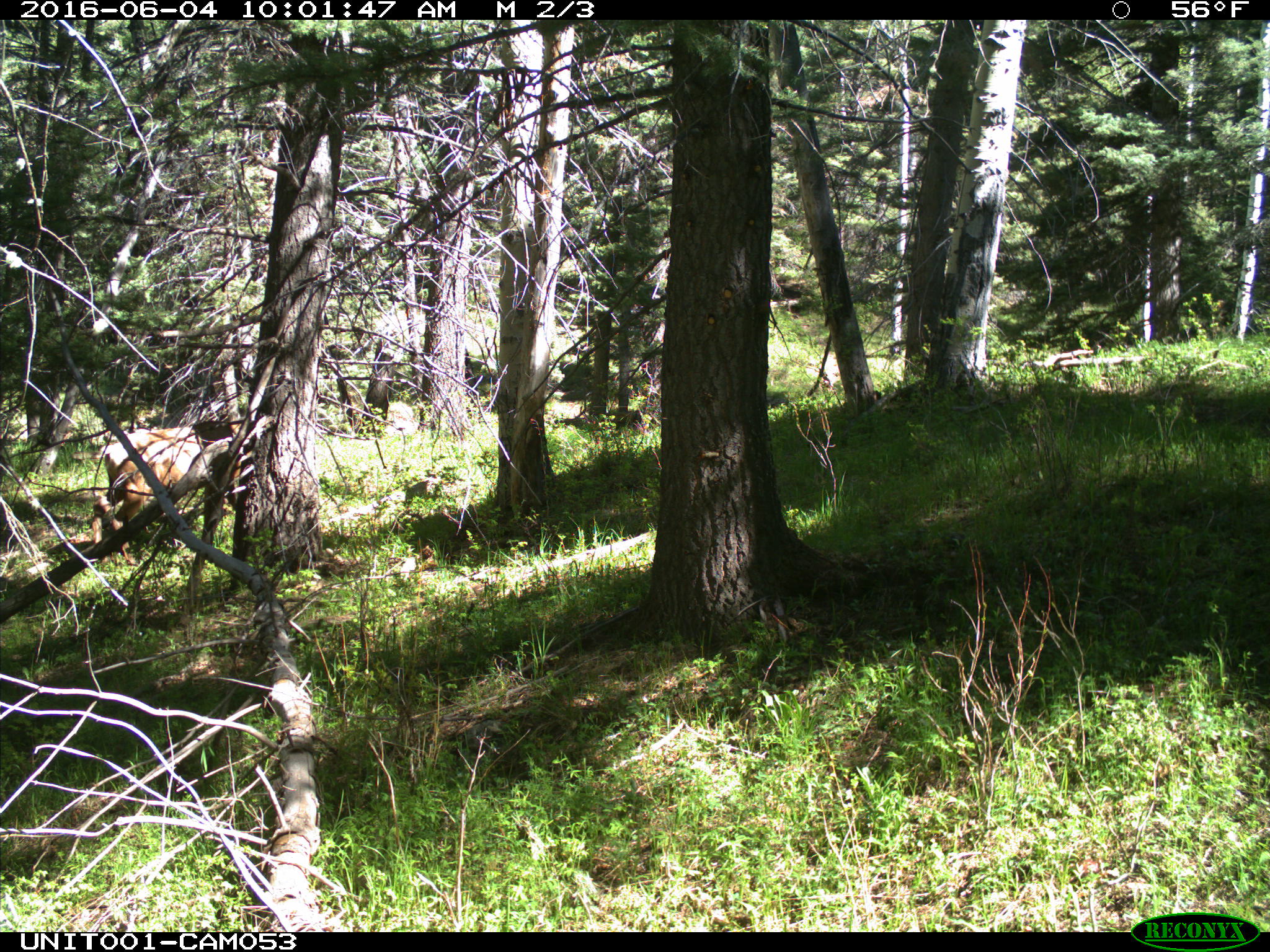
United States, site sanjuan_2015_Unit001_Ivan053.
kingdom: Animalia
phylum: Chordata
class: Mammalia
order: Artiodactyla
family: Cervidae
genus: Cervus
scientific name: Cervus elaphus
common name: red deer